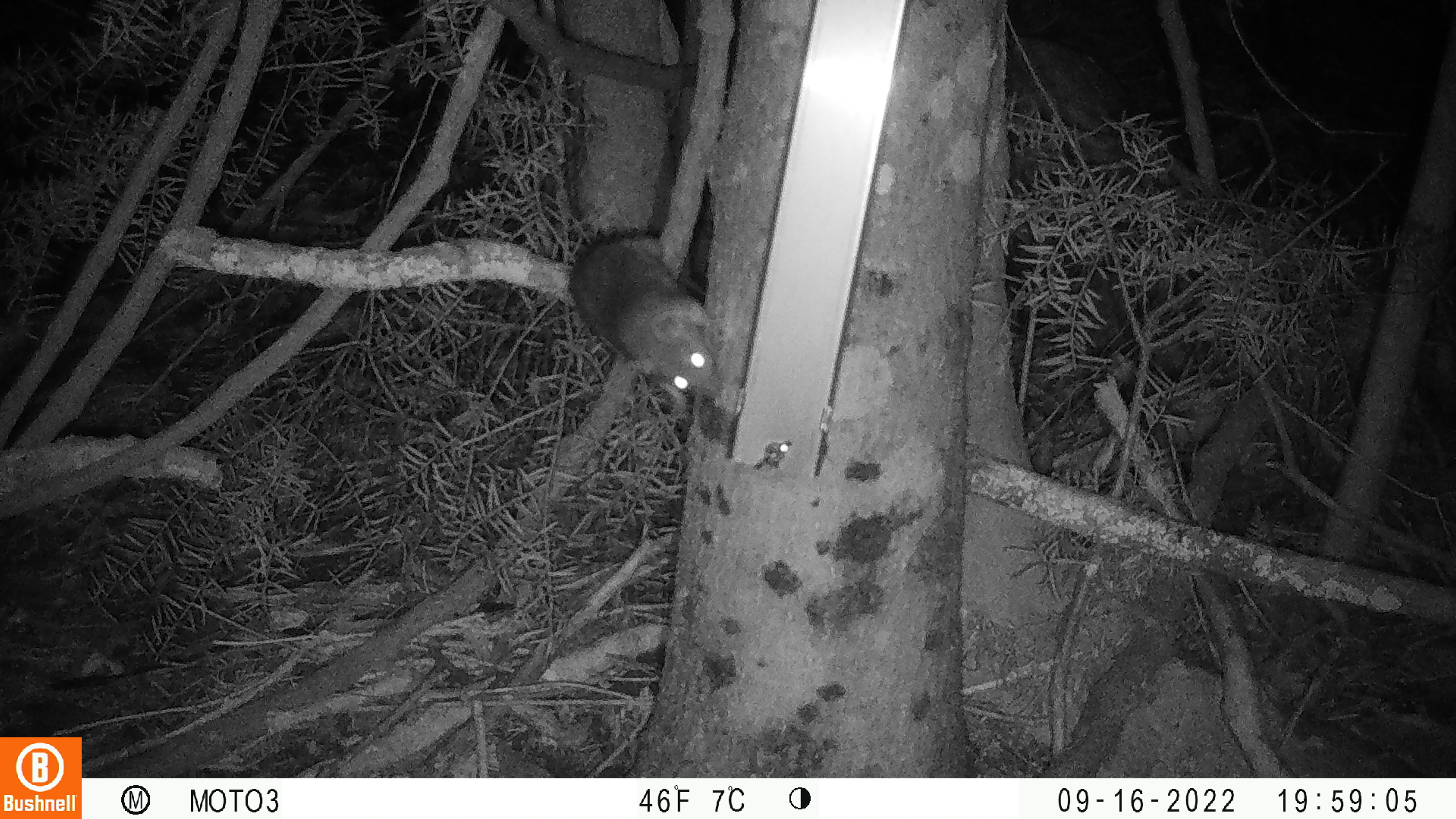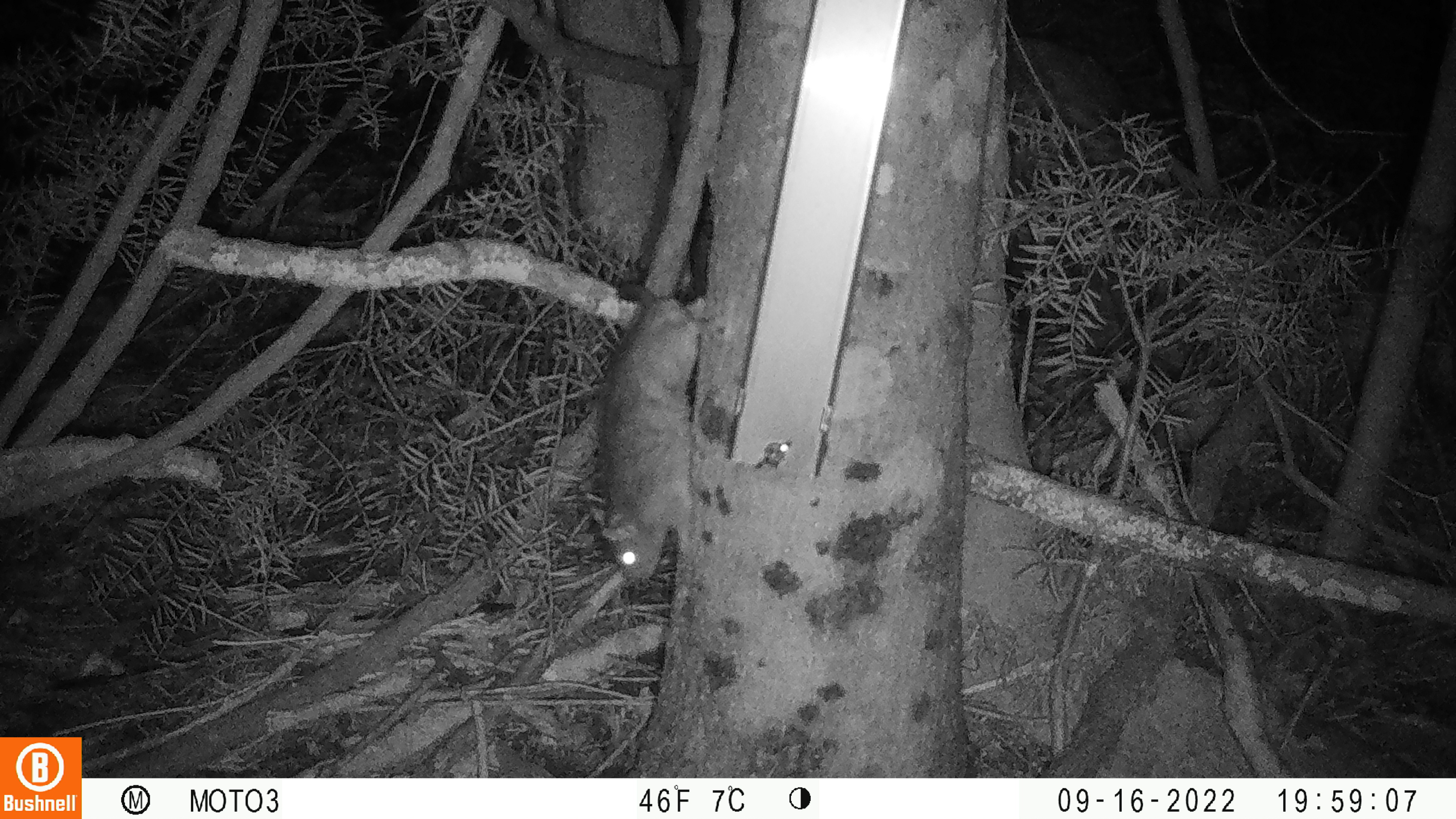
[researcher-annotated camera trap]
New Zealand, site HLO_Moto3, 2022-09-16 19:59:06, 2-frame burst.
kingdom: Animalia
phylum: Chordata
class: Mammalia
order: Rodentia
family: Muridae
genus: Rattus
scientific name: Rattus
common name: rat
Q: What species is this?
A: Rat (Rattus).